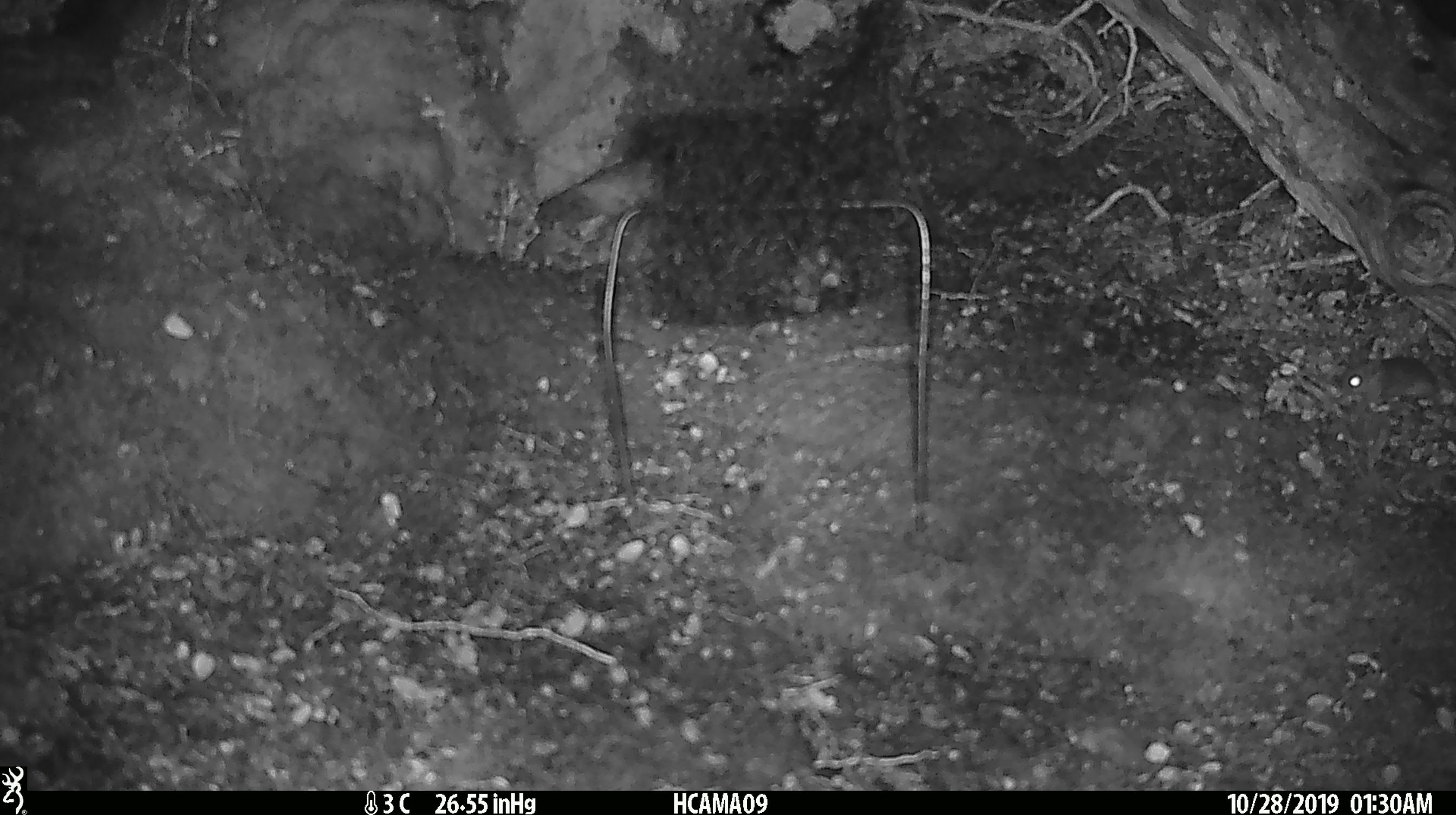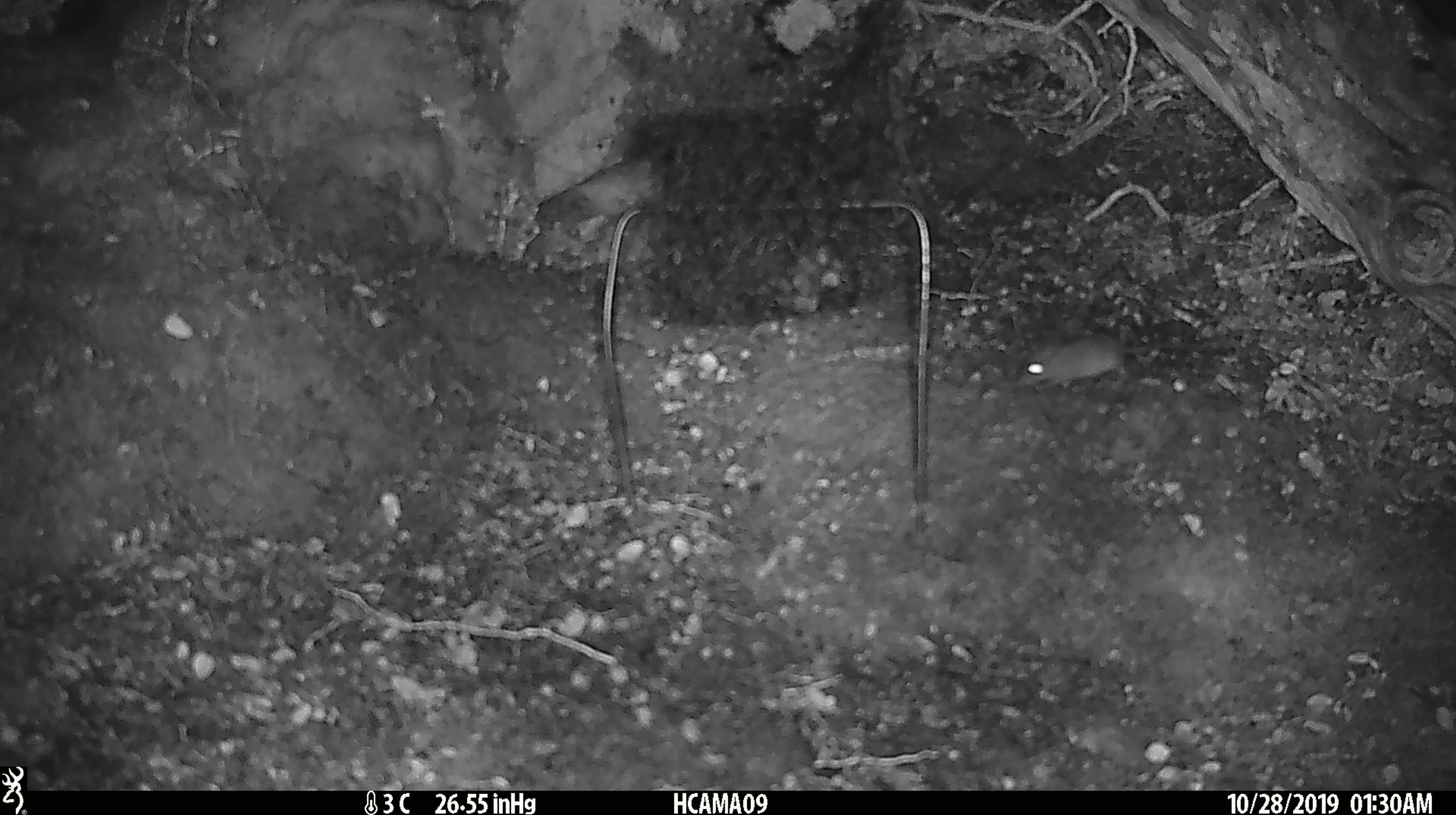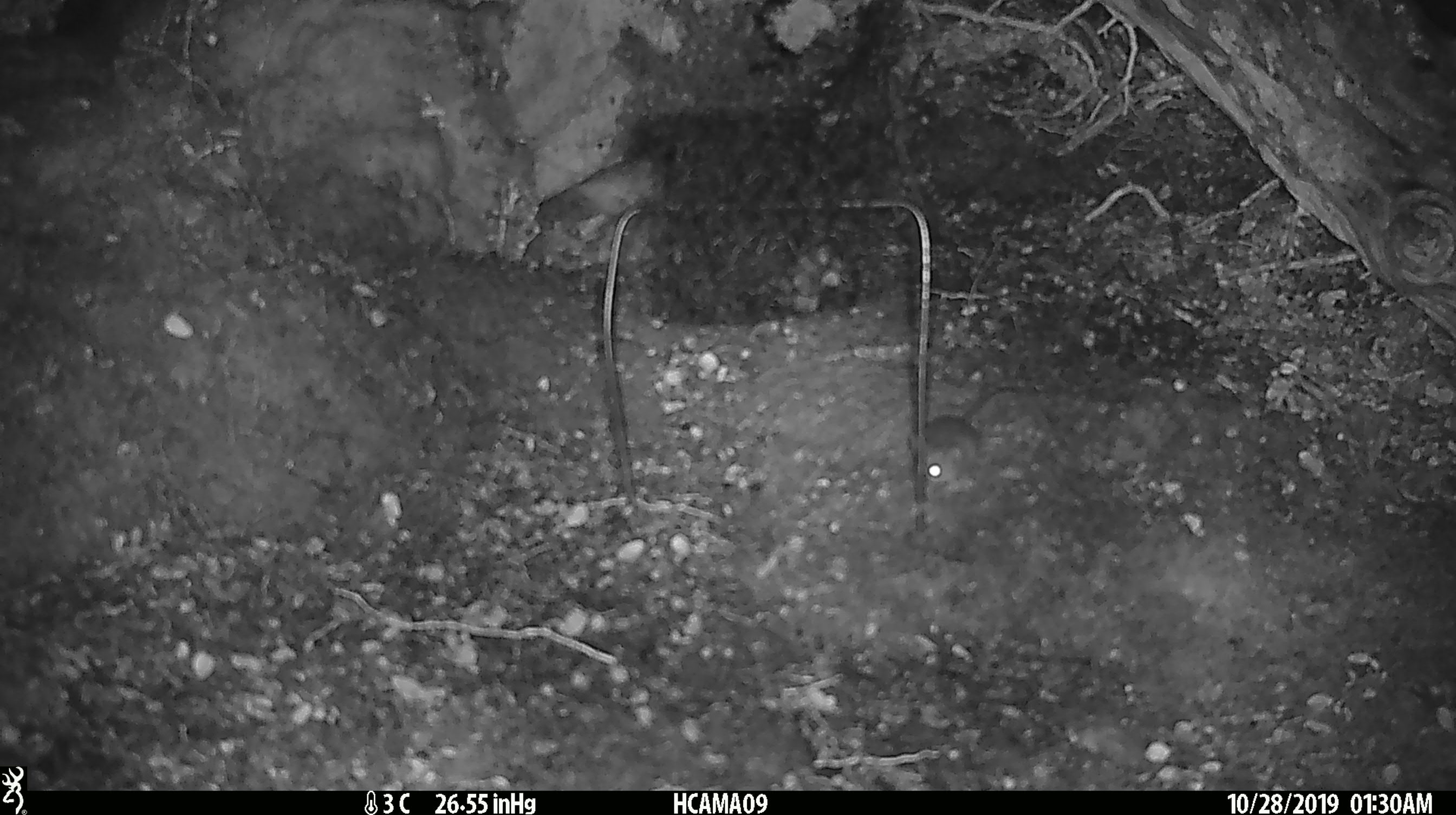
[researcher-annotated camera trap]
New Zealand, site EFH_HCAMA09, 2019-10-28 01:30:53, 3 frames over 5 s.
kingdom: Animalia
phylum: Chordata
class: Mammalia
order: Rodentia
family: Muridae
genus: Mus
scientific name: Mus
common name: mouse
Mouse (Mus).